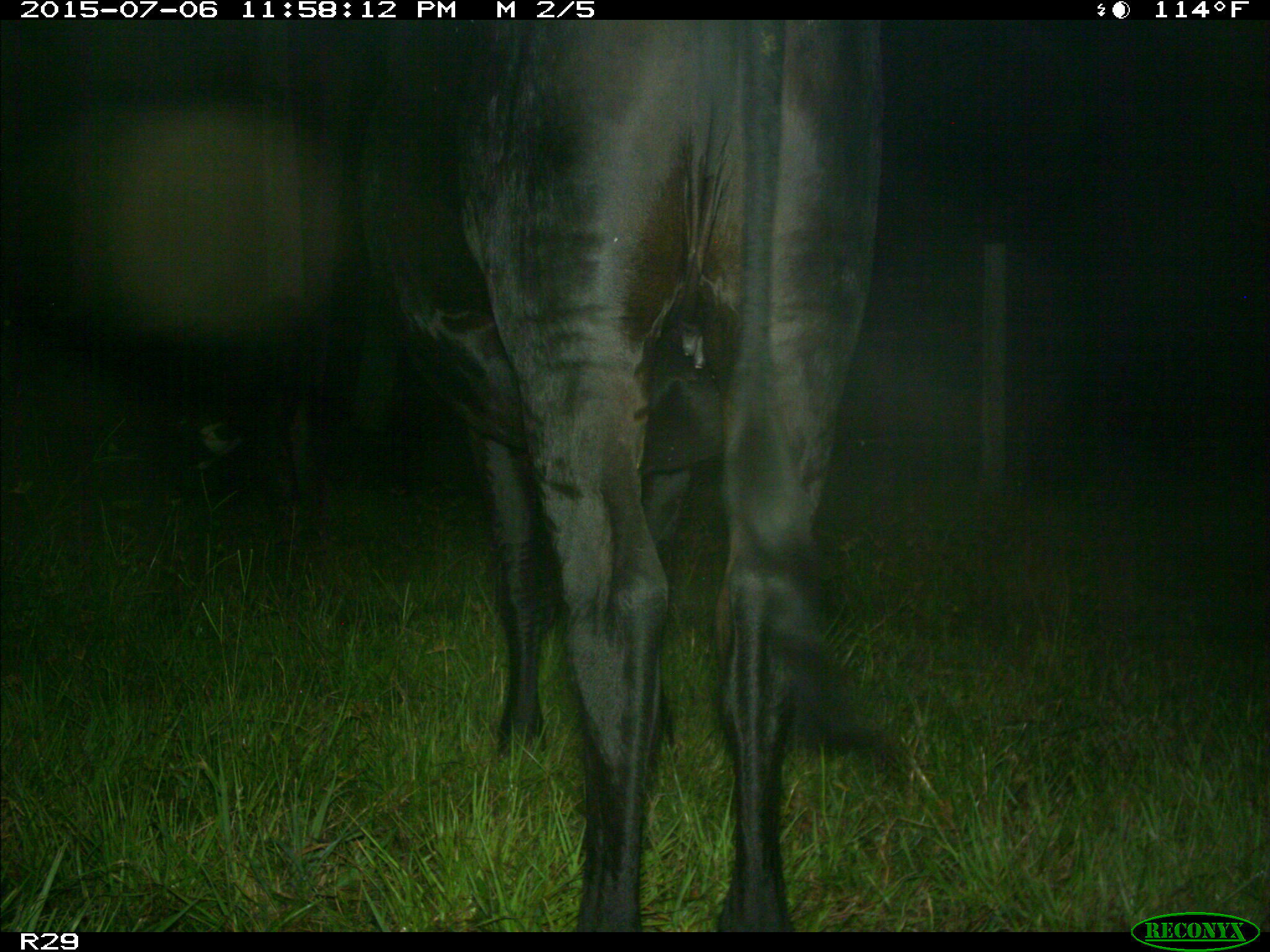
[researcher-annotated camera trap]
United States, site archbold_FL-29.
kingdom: Animalia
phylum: Chordata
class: Mammalia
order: Artiodactyla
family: Bovidae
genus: Bos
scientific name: Bos taurus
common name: domestic cow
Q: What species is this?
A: Bos taurus (domestic cow).